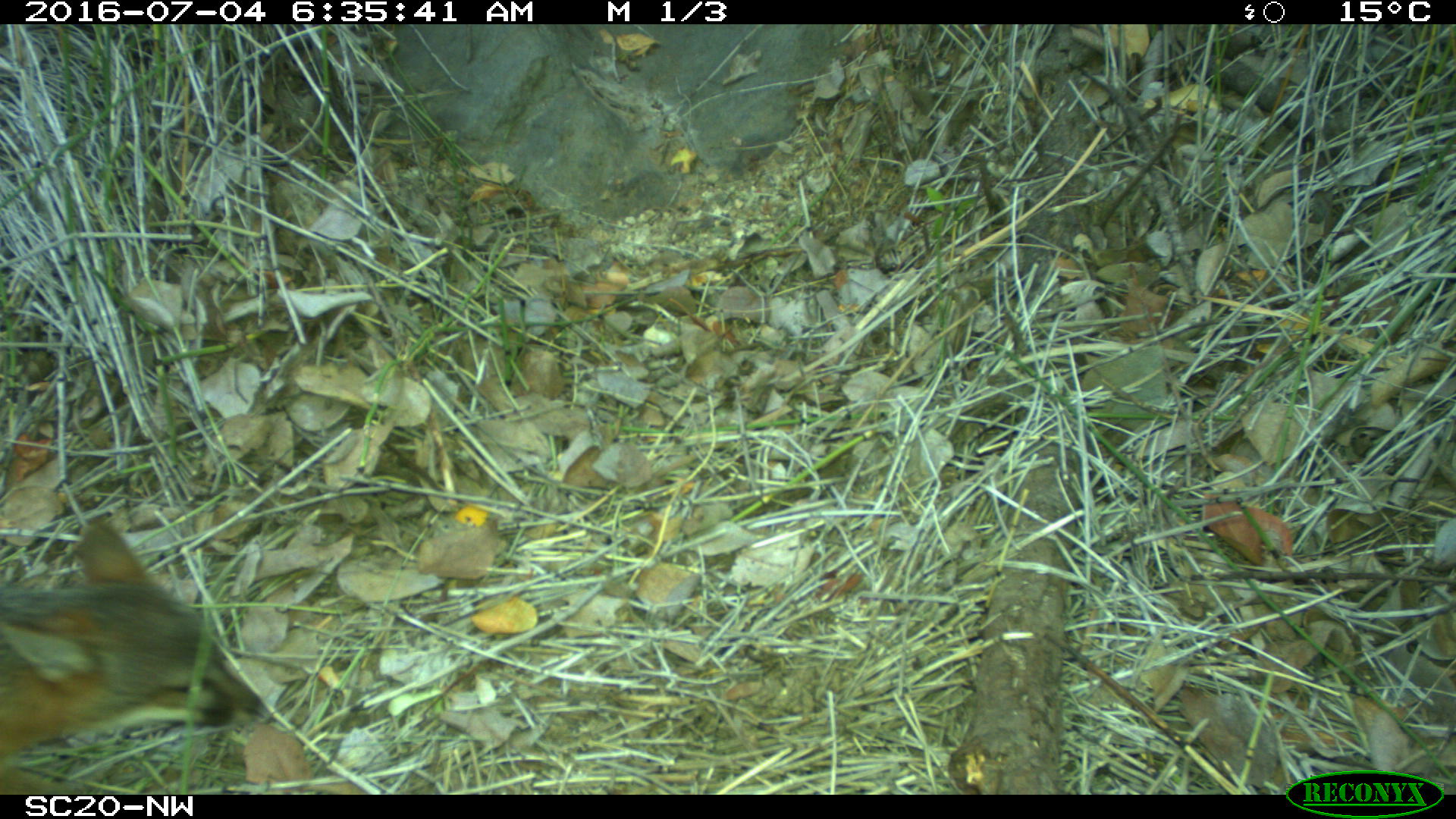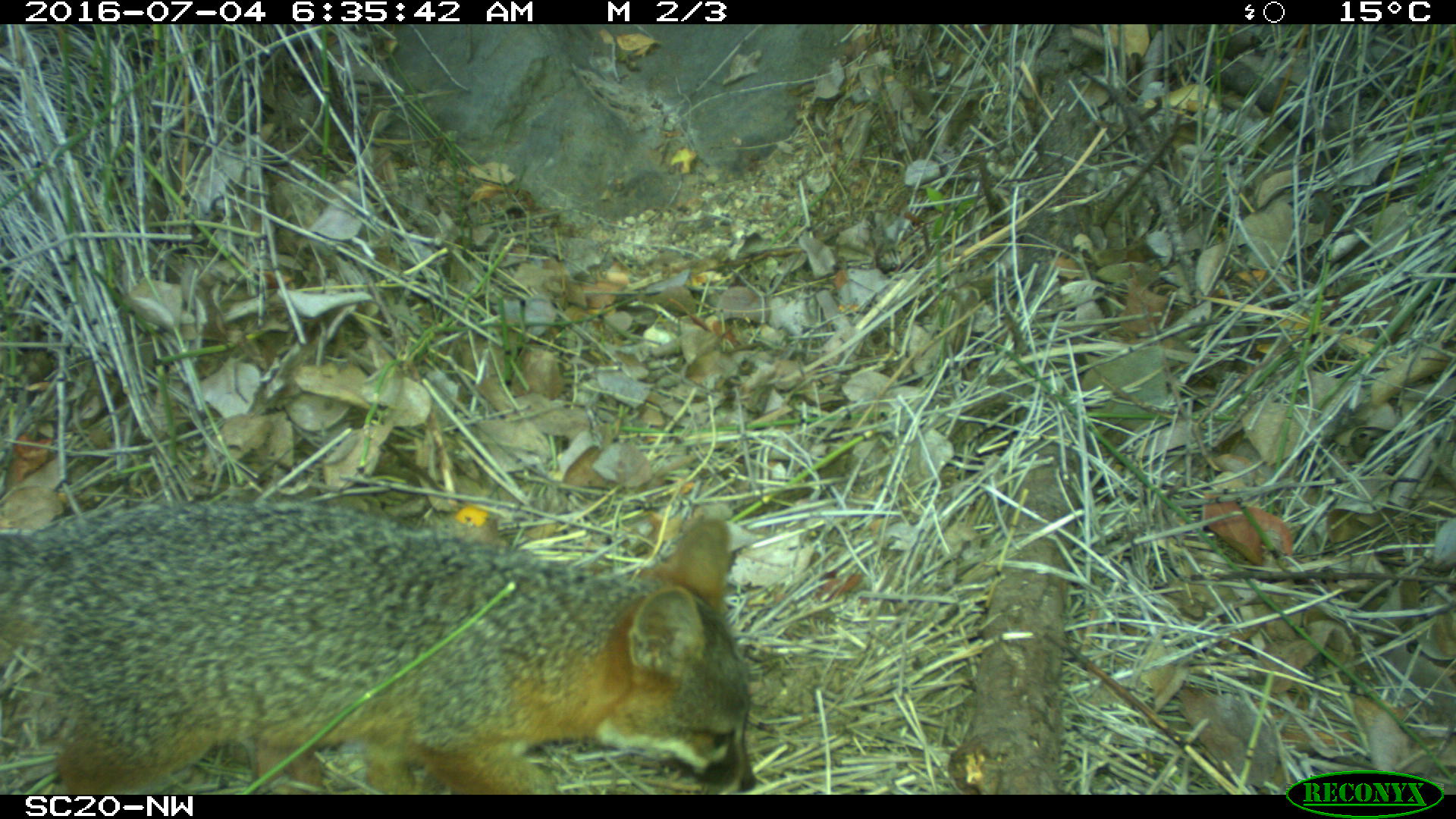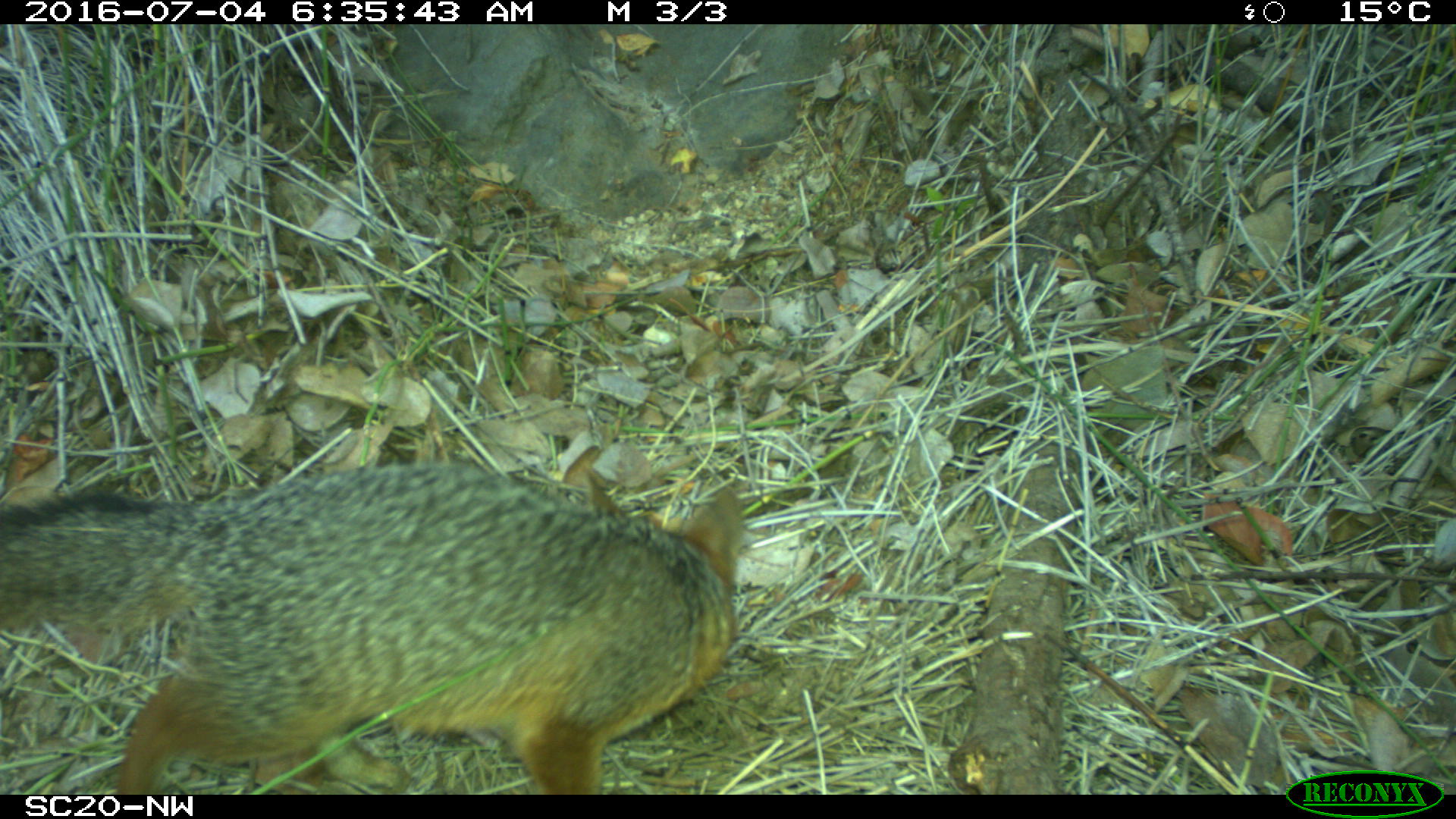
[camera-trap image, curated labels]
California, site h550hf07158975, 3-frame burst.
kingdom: Animalia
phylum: Chordata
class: Mammalia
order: Carnivora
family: Canidae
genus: Urocyon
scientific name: Urocyon littoralis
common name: island fox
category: fox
Fox (island fox) (Urocyon littoralis).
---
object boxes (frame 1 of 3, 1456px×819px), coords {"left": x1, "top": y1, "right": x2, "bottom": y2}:
fox: {"left": 0, "top": 522, "right": 273, "bottom": 758}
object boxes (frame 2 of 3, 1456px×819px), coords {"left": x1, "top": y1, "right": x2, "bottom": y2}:
fox: {"left": 0, "top": 502, "right": 755, "bottom": 794}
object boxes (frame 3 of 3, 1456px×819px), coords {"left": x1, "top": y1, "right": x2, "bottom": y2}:
fox: {"left": 0, "top": 444, "right": 742, "bottom": 790}